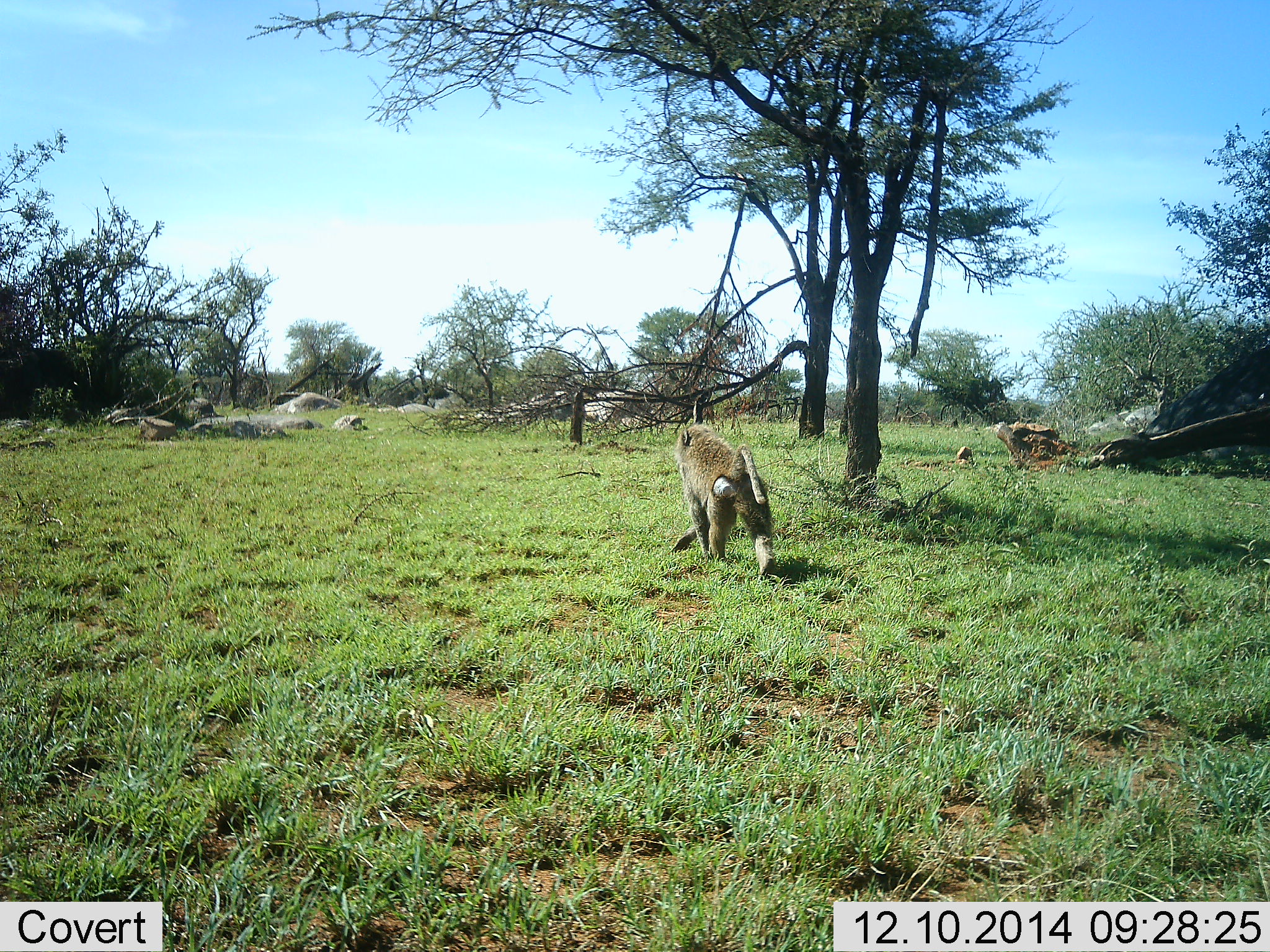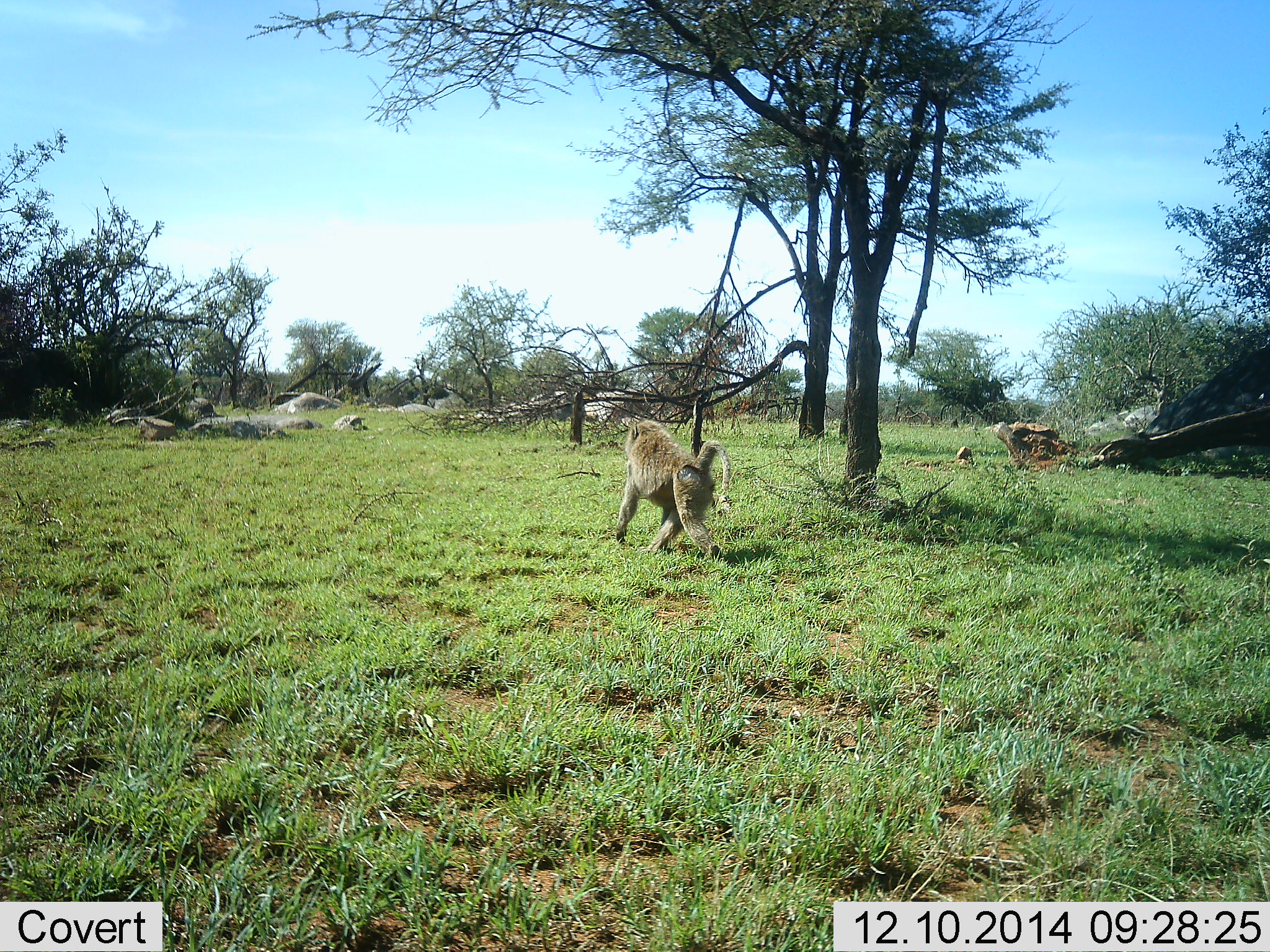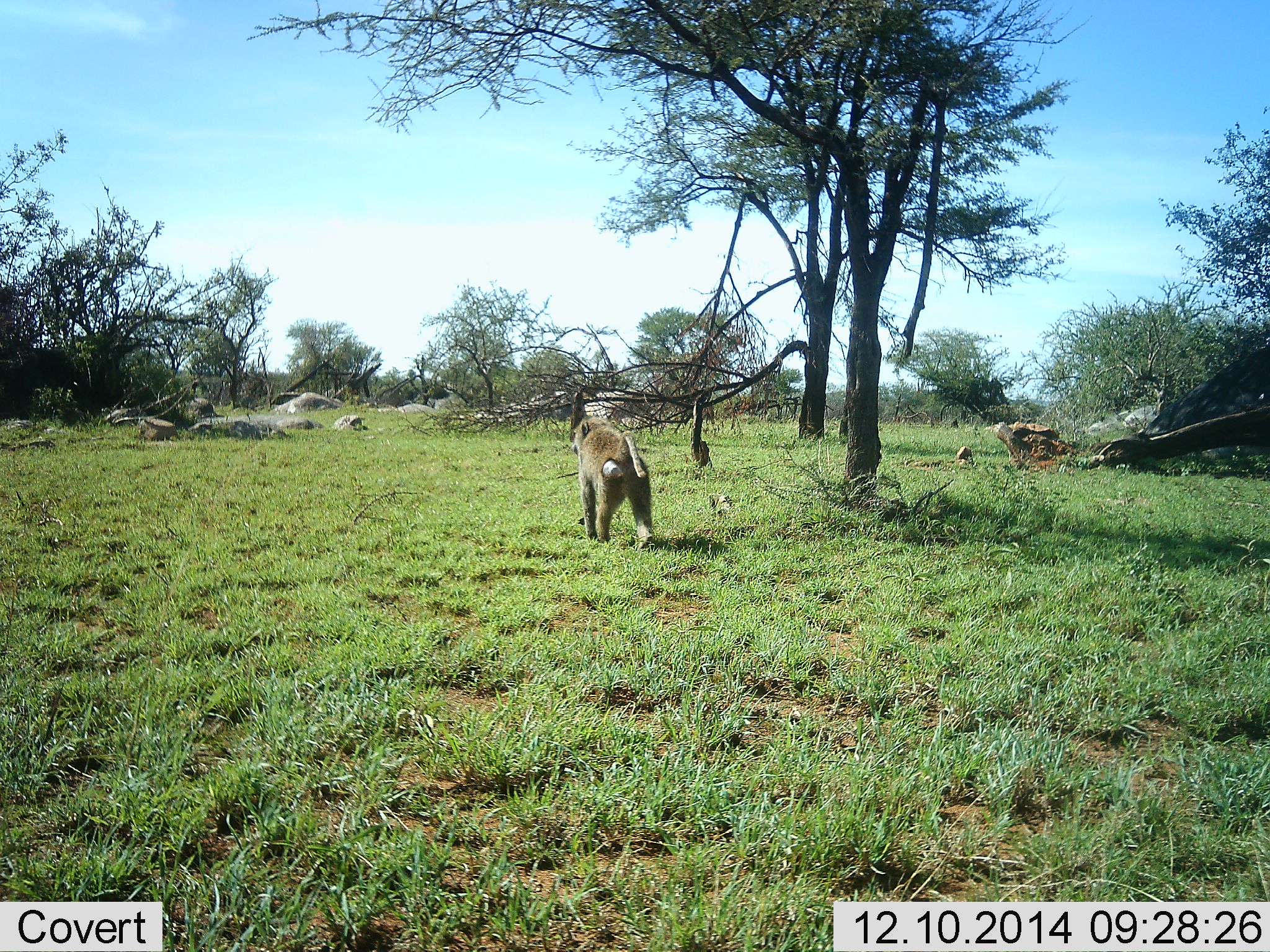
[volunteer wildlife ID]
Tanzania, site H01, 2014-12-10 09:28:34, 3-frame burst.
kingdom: Animalia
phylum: Chordata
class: Mammalia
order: Primates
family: Cercopithecidae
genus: Papio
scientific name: Papio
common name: baboon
Baboon (Papio), count 1. Behavior (volunteer vote fractions): standing 10%, resting 0%, moving 100%, interacting 0%. Young present (vote fraction): 0%. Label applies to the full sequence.